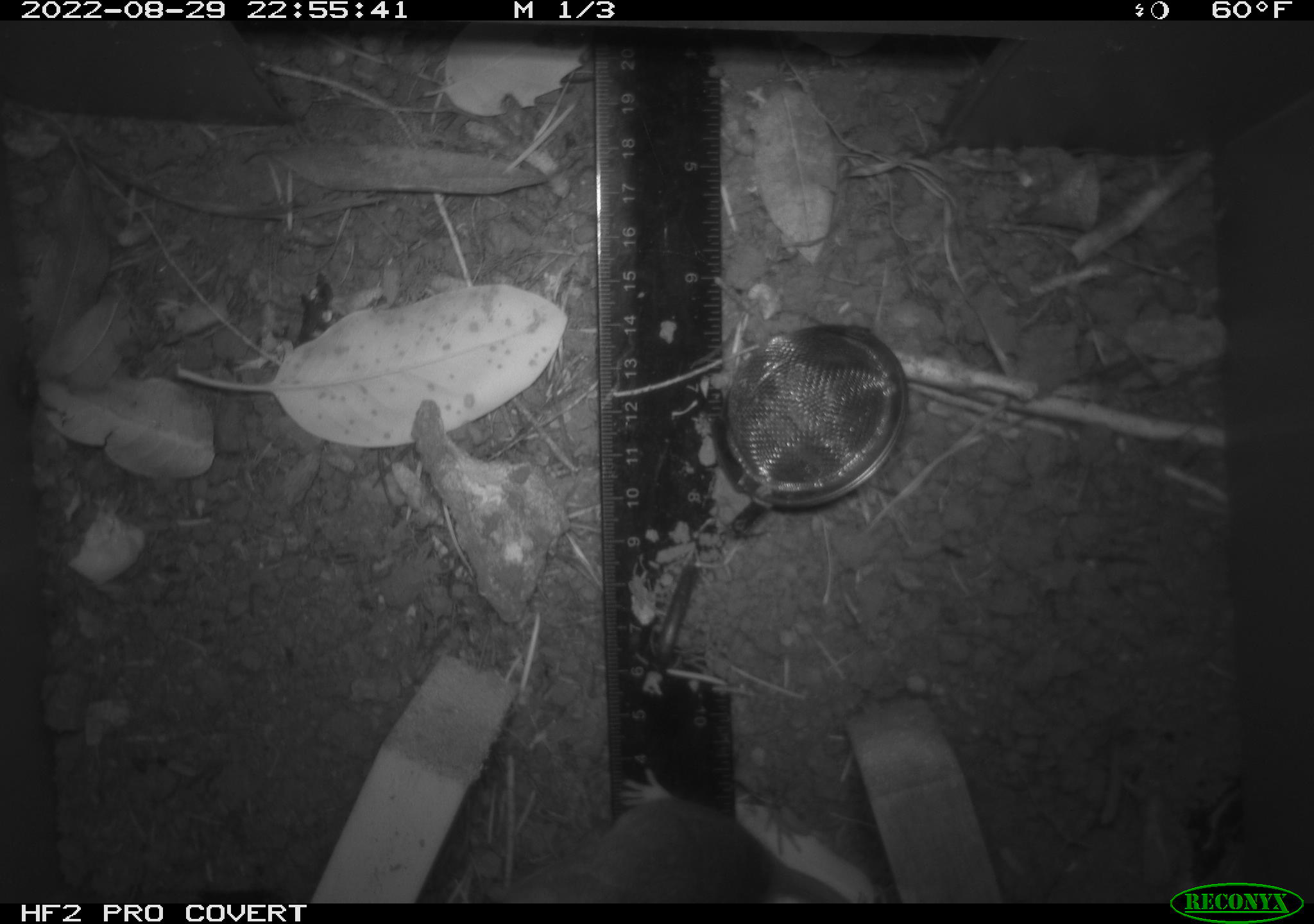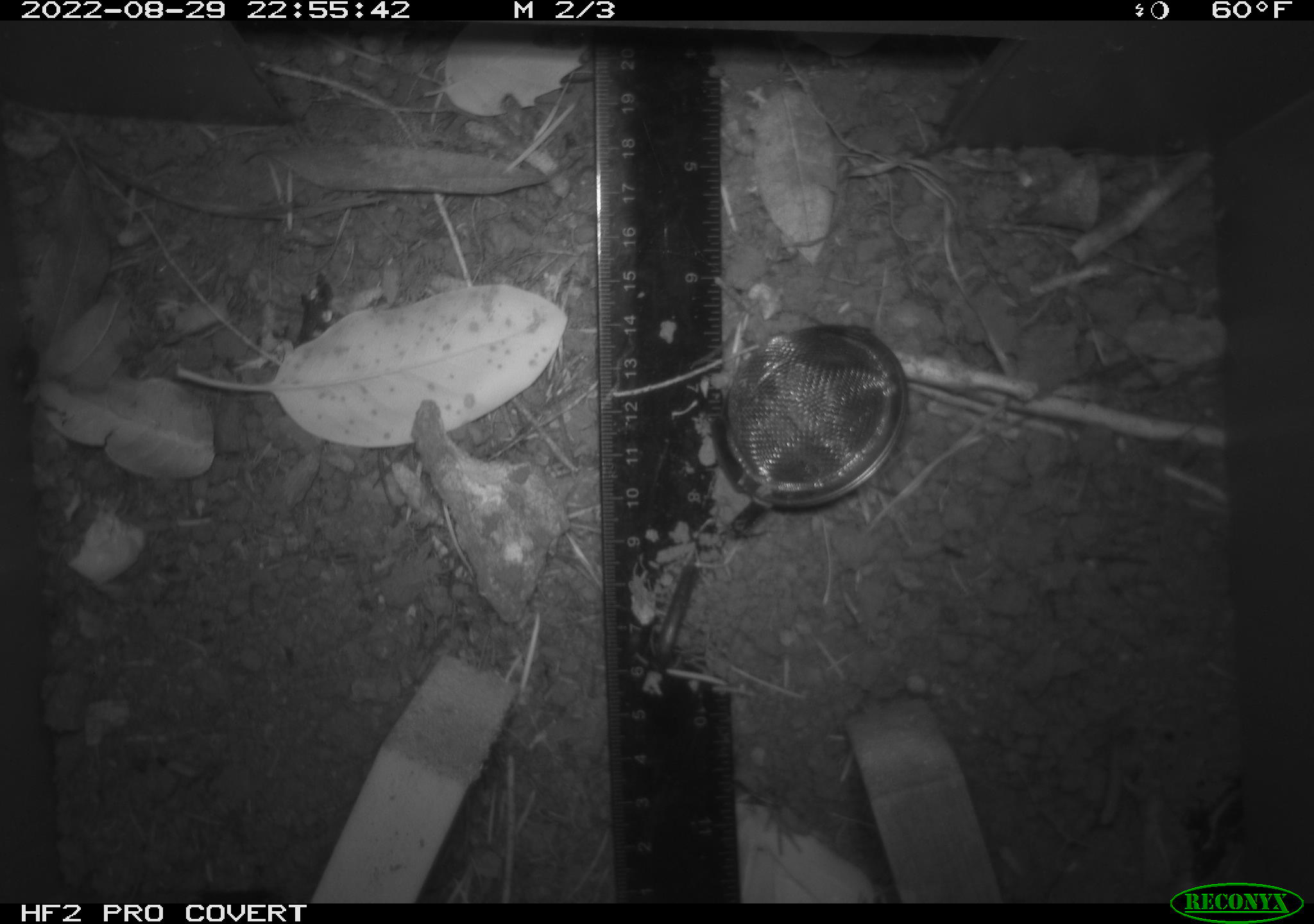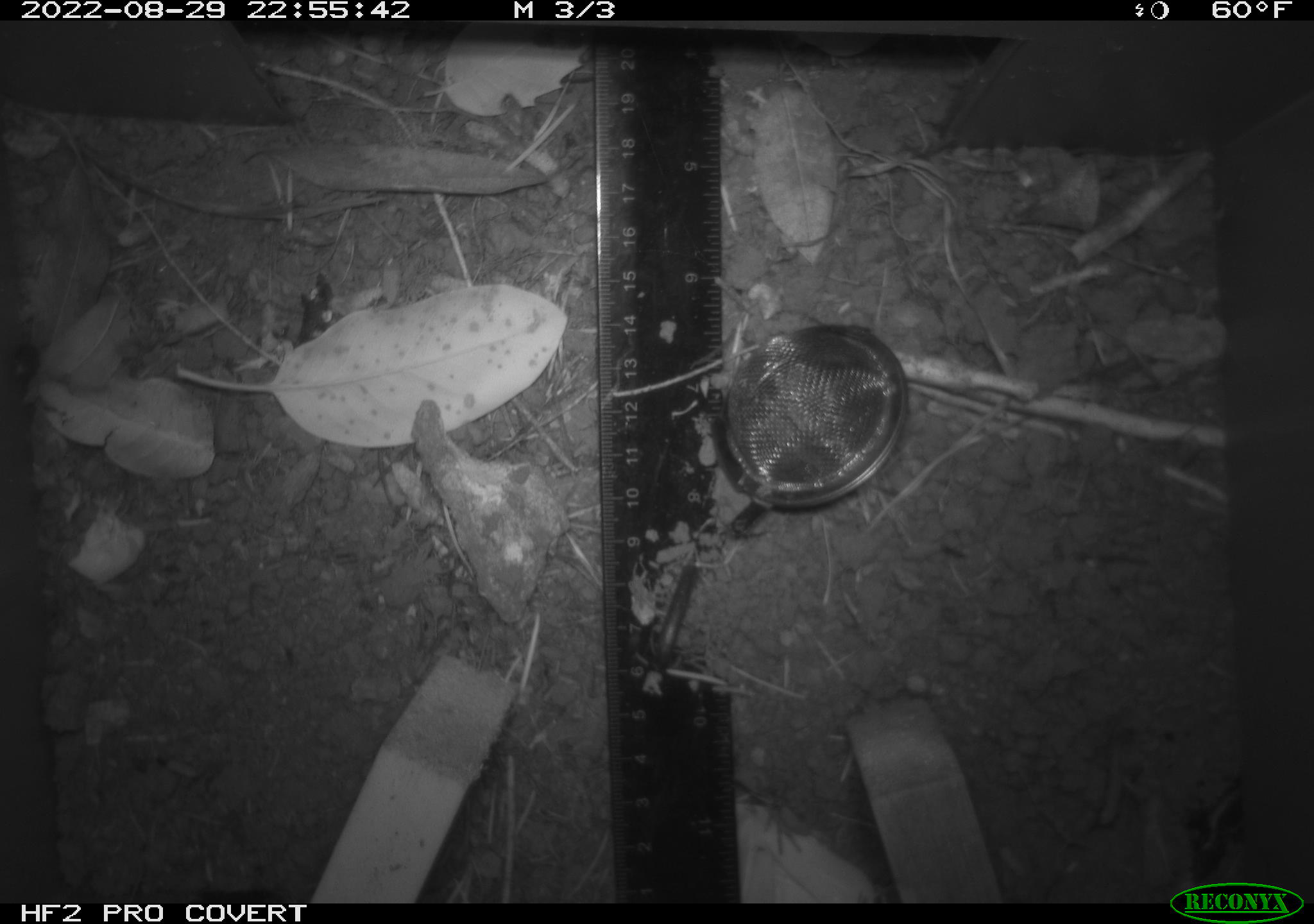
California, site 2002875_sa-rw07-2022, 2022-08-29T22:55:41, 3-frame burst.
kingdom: Animalia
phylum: Chordata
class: Mammalia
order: Rodentia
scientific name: Rodentia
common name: mouse species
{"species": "mouse species (Rodentia)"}